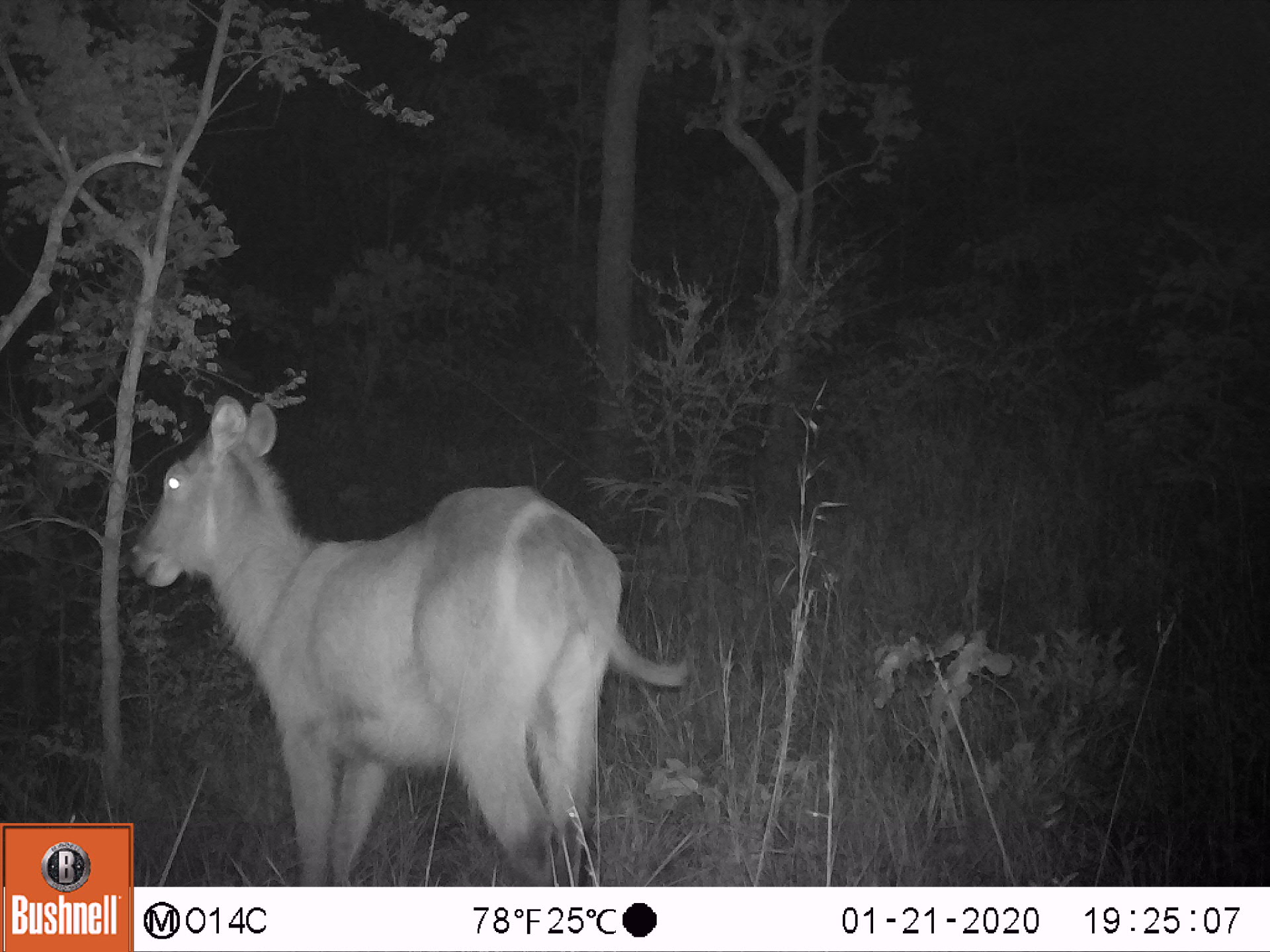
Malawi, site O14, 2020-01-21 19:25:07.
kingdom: Animalia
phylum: Chordata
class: Mammalia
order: Artiodactyla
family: Bovidae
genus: Kobus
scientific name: Kobus ellipsiprymnus ellipsiprymnus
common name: common waterbuck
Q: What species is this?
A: Common waterbuck (Kobus ellipsiprymnus ellipsiprymnus).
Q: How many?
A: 1.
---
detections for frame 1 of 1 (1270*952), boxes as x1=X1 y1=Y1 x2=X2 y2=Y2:
common waterbuck: x1=130 y1=394 x2=678 y2=813